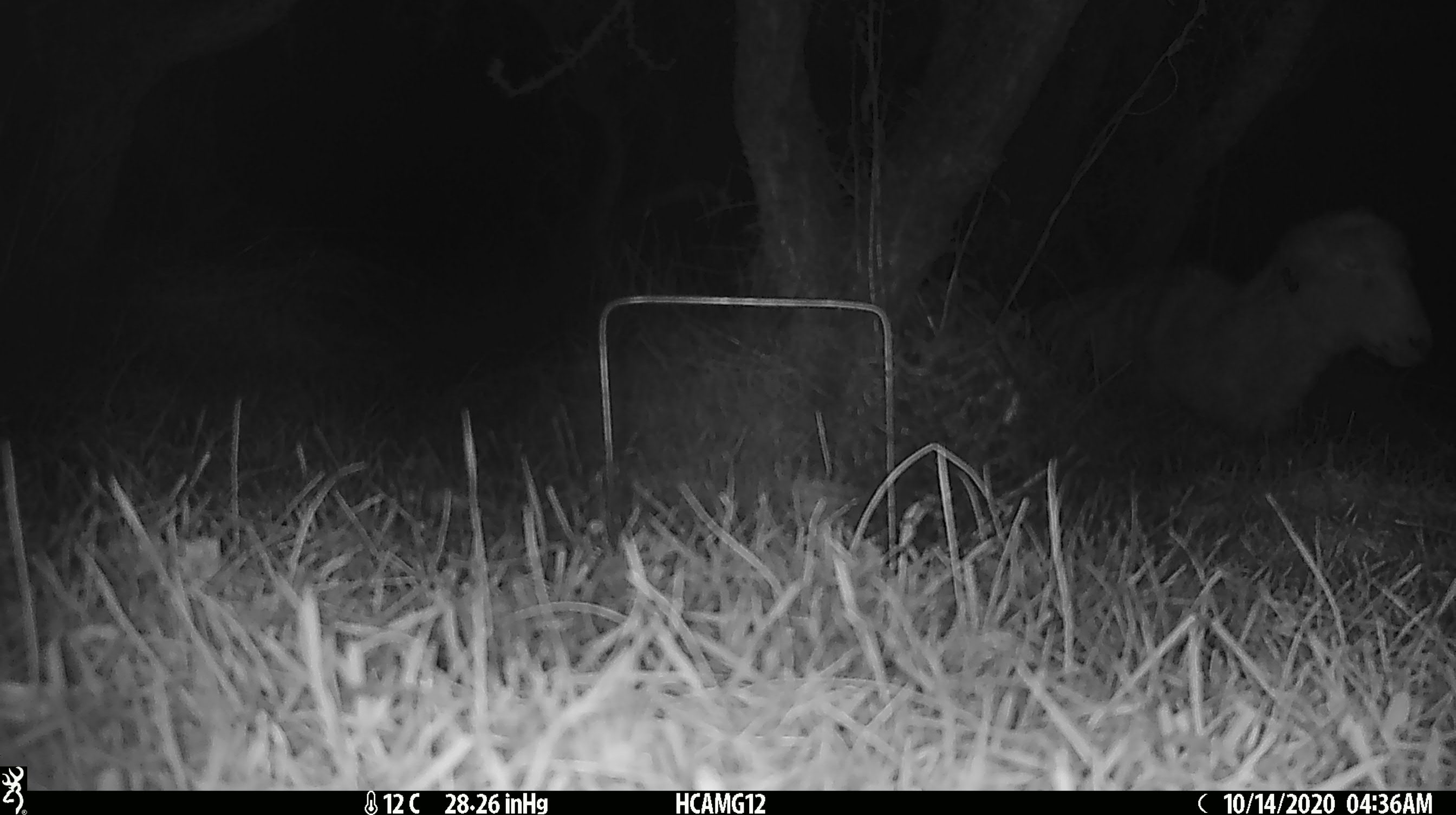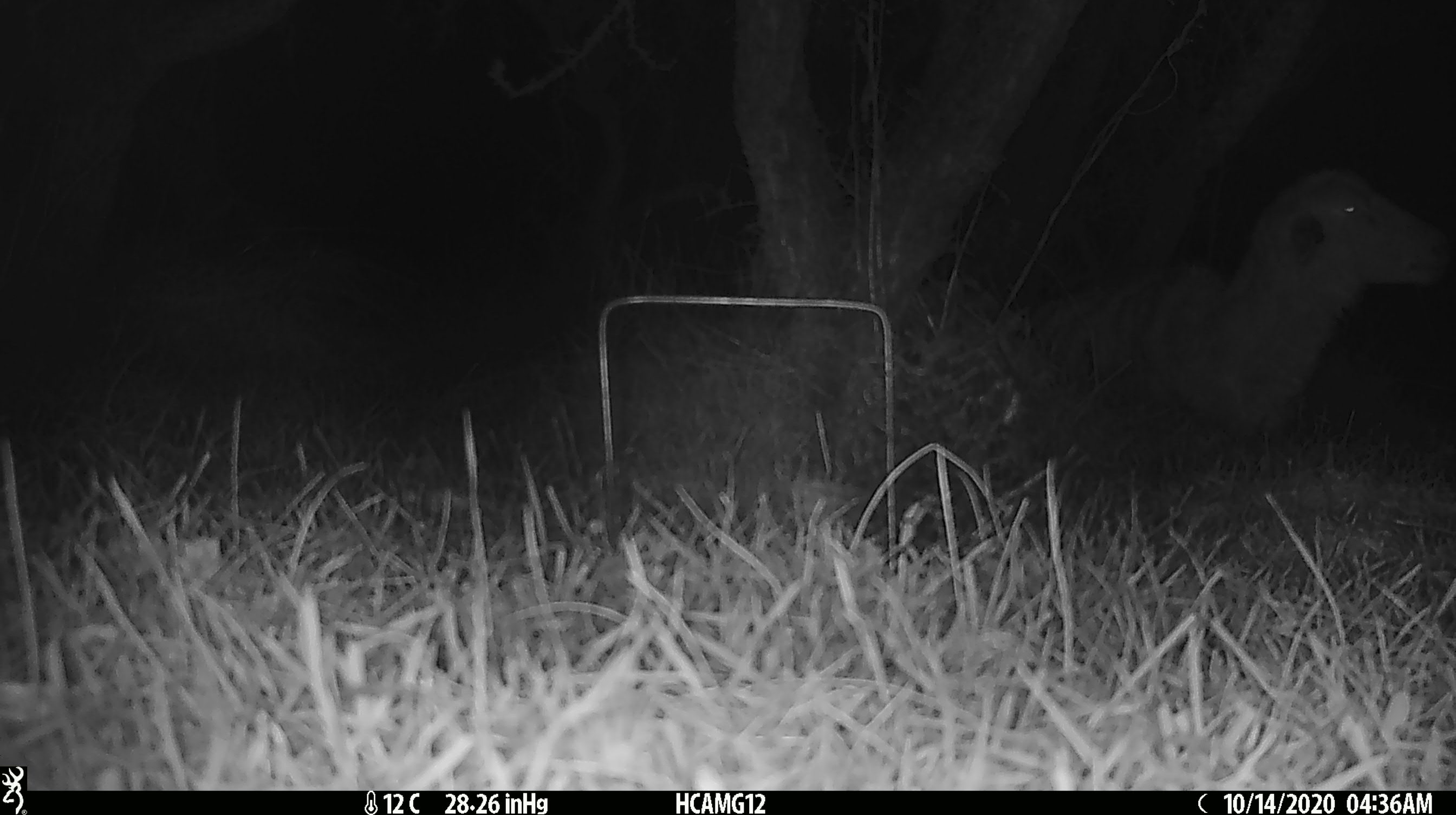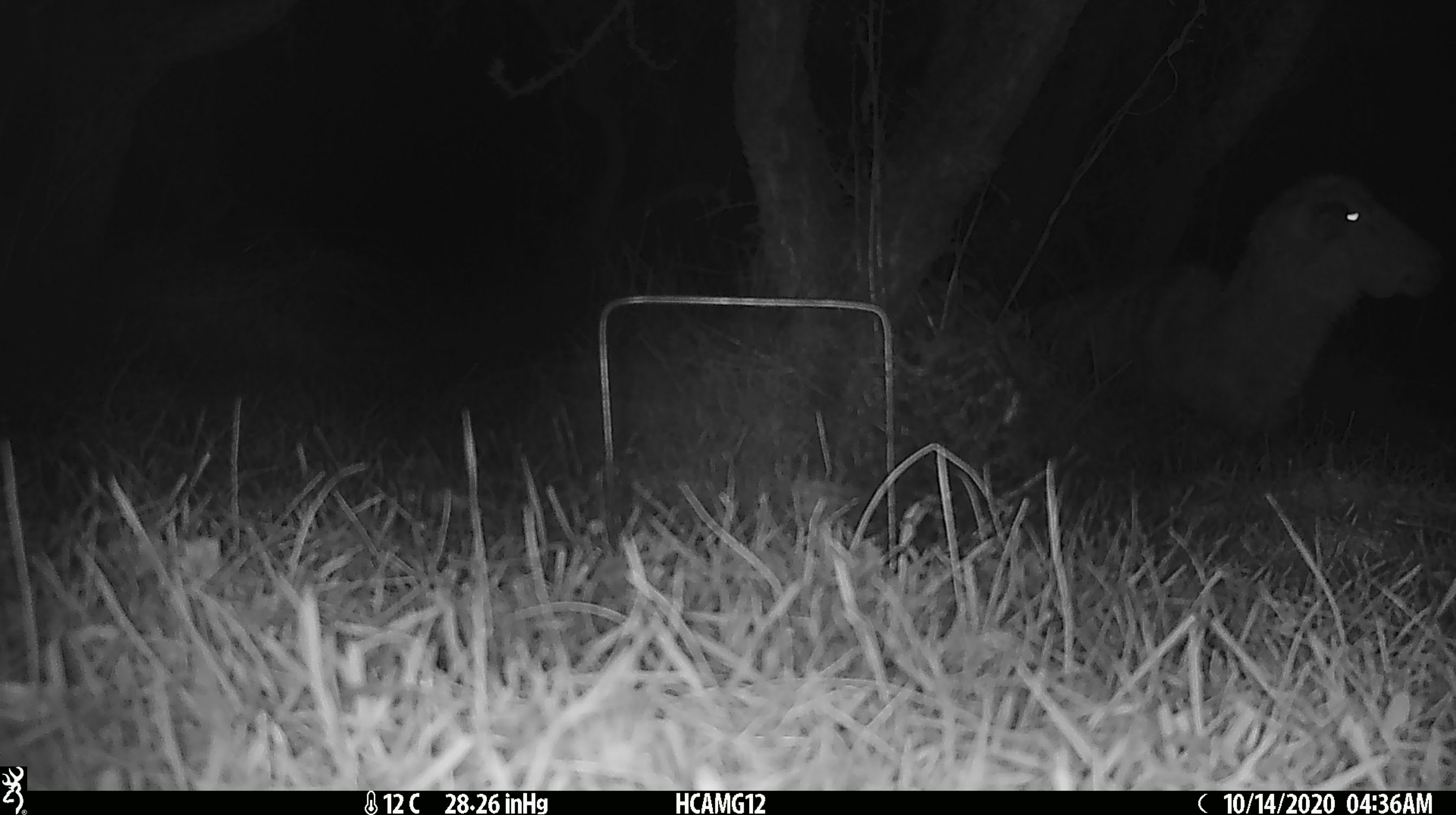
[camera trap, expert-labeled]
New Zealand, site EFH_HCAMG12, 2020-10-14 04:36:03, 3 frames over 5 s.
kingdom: Animalia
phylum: Chordata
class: Mammalia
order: Artiodactyla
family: Bovidae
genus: Ovis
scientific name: Ovis aries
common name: domestic sheep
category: sheep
Sheep (domestic sheep) (Ovis aries).